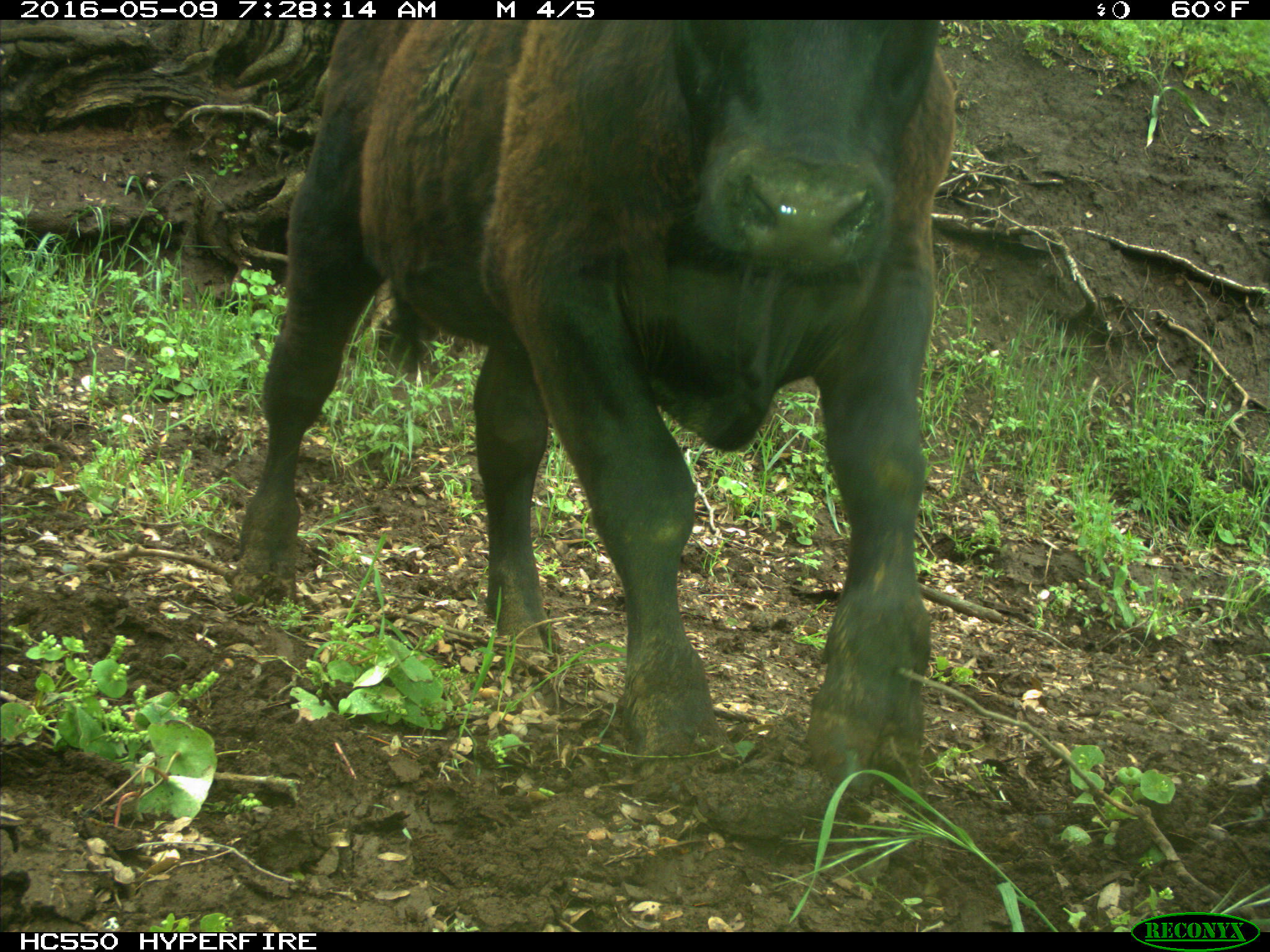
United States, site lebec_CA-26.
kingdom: Animalia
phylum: Chordata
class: Mammalia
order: Artiodactyla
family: Bovidae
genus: Bos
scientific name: Bos taurus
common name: domestic cow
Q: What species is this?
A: Bos taurus (domestic cow).